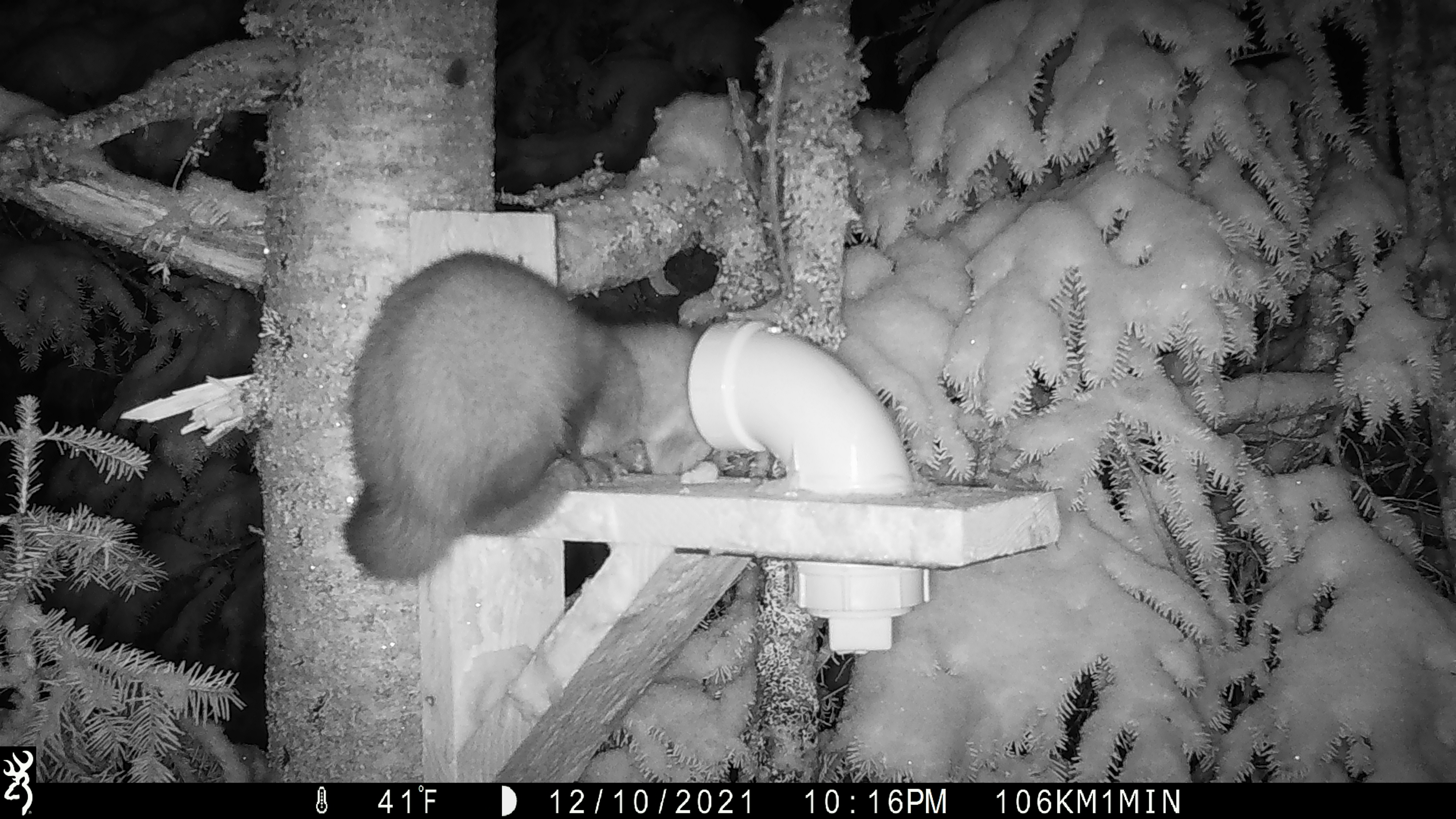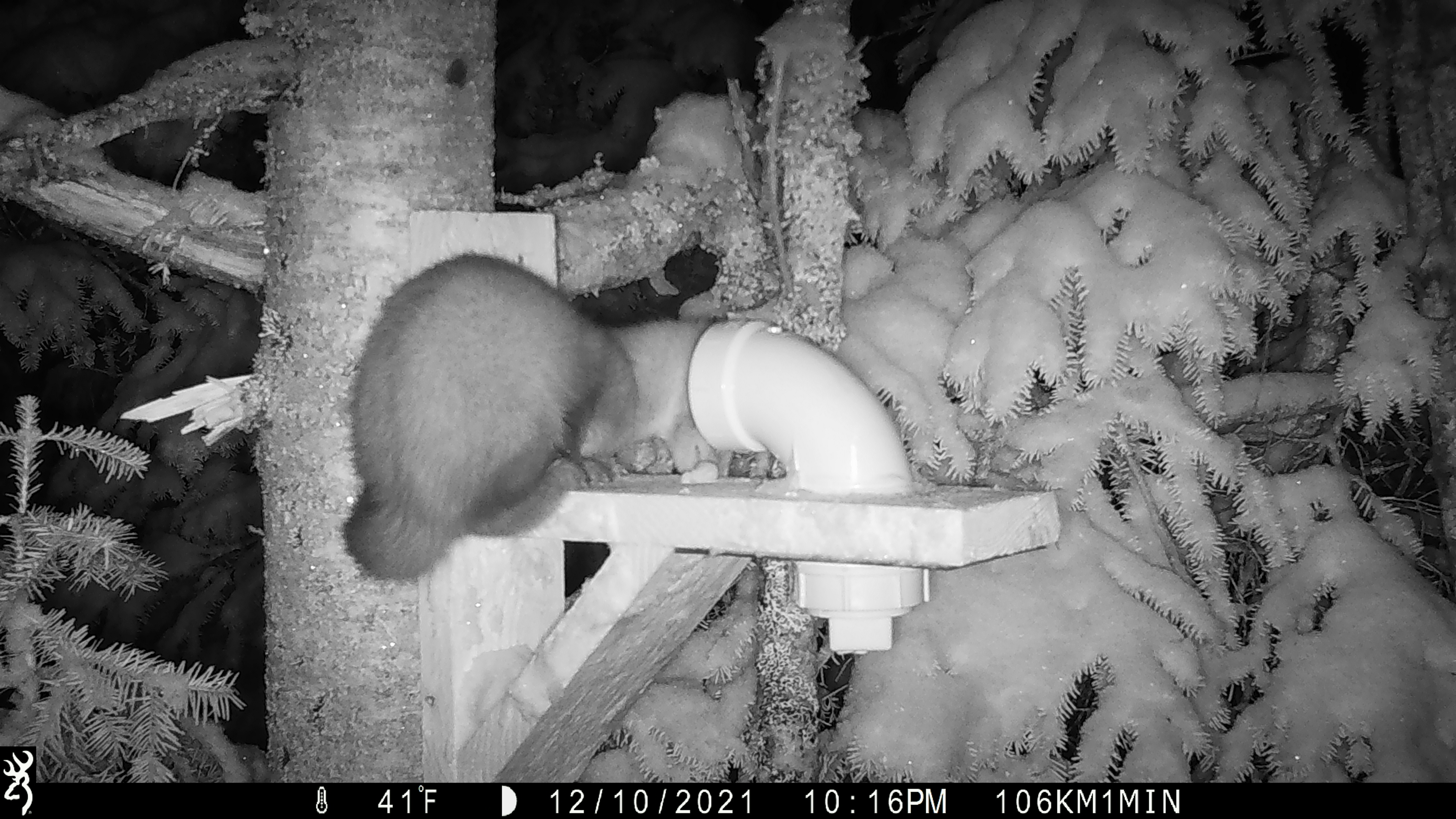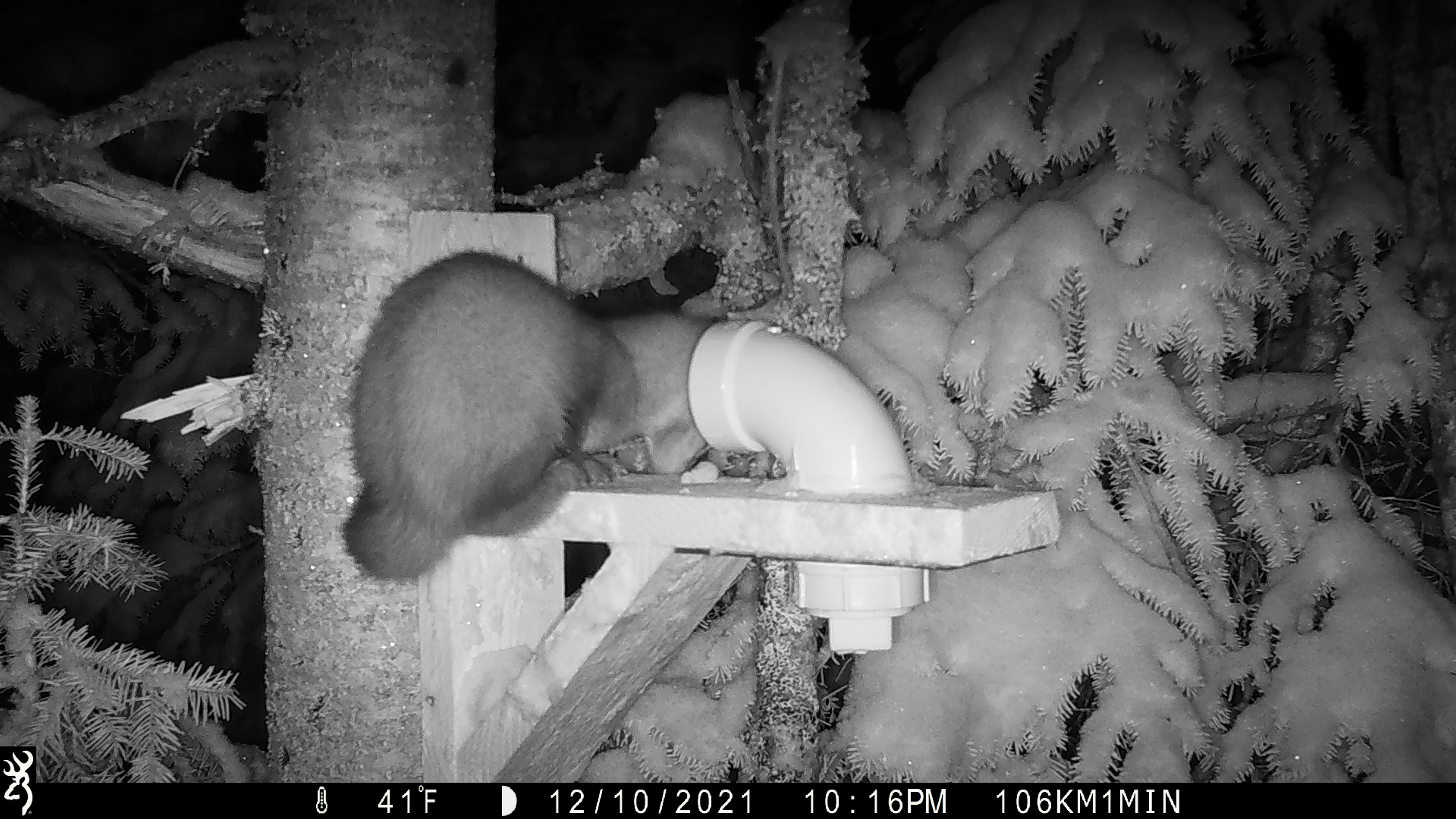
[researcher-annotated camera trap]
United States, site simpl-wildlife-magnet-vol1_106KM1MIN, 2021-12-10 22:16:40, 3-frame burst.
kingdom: Animalia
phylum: Chordata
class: Mammalia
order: Carnivora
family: Mustelidae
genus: Martes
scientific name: Martes americana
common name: american marten